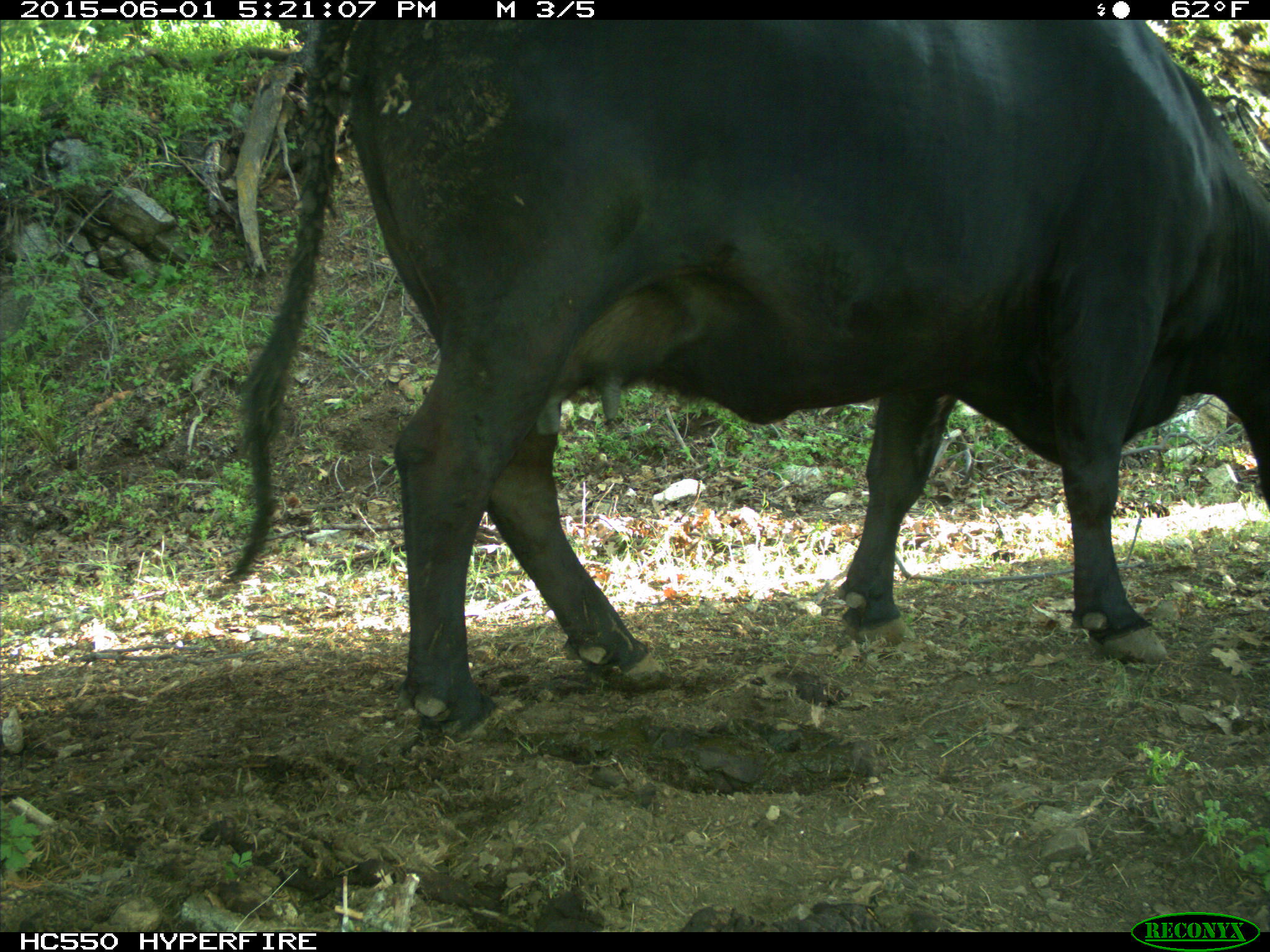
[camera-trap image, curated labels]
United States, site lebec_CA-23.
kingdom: Animalia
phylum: Chordata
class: Mammalia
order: Artiodactyla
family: Bovidae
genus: Bos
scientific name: Bos taurus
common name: domestic cow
Bos taurus (domestic cow).